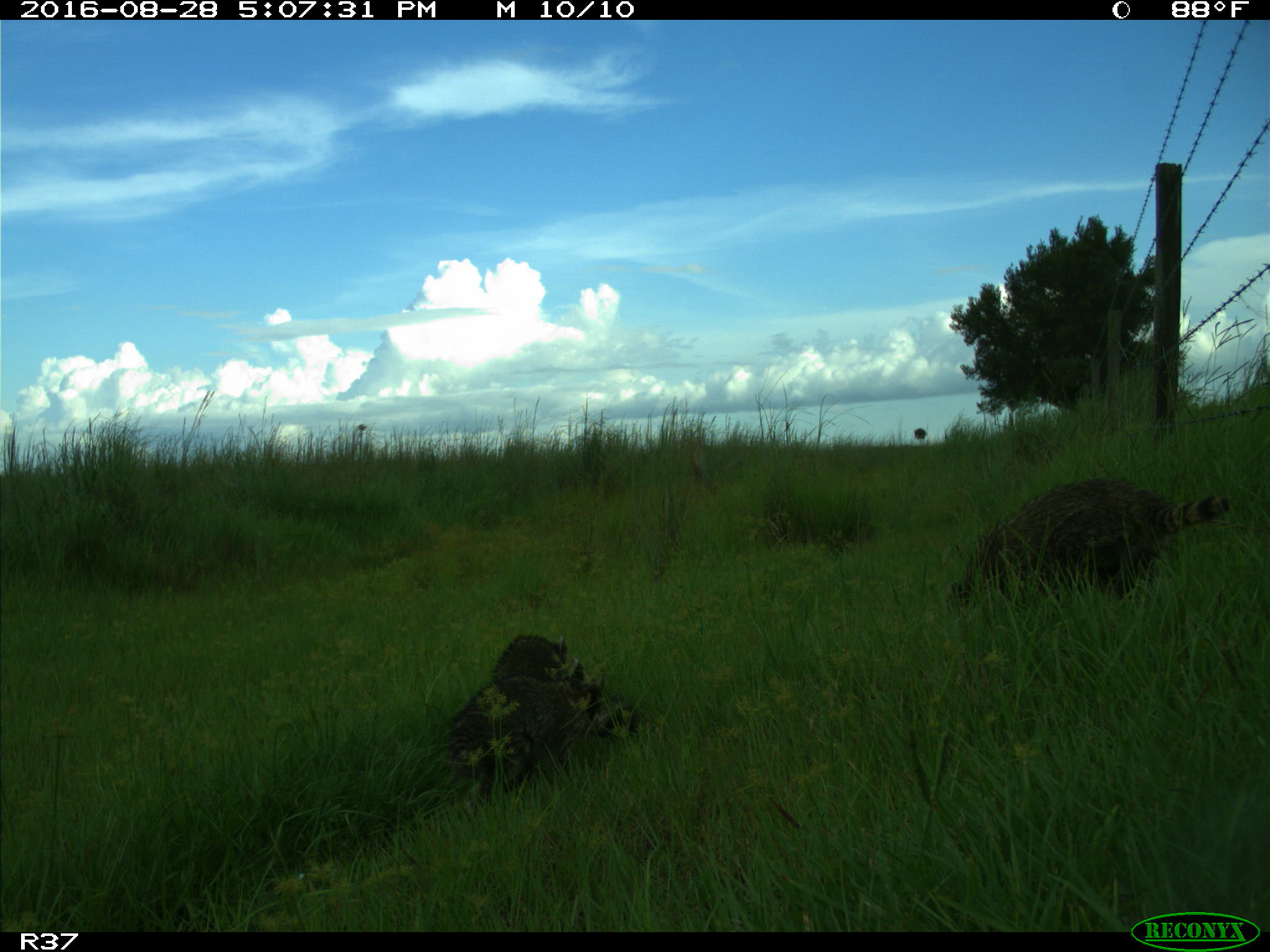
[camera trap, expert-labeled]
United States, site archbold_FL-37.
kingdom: Animalia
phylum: Chordata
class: Mammalia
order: Carnivora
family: Procyonidae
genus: Procyon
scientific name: Procyon lotor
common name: common raccoon